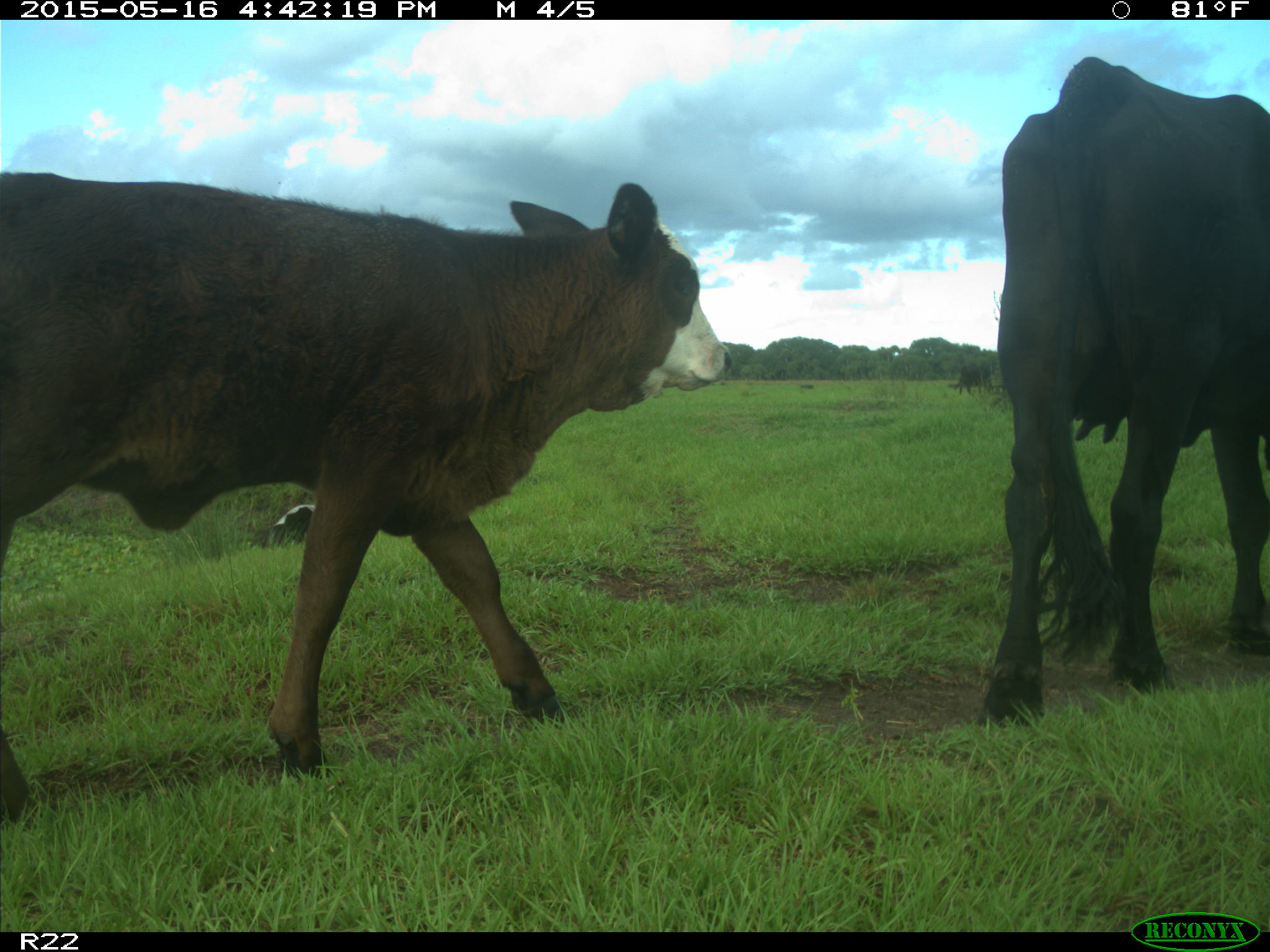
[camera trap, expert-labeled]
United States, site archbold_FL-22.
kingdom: Animalia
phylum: Chordata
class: Mammalia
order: Artiodactyla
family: Bovidae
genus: Bos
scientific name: Bos taurus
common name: domestic cow